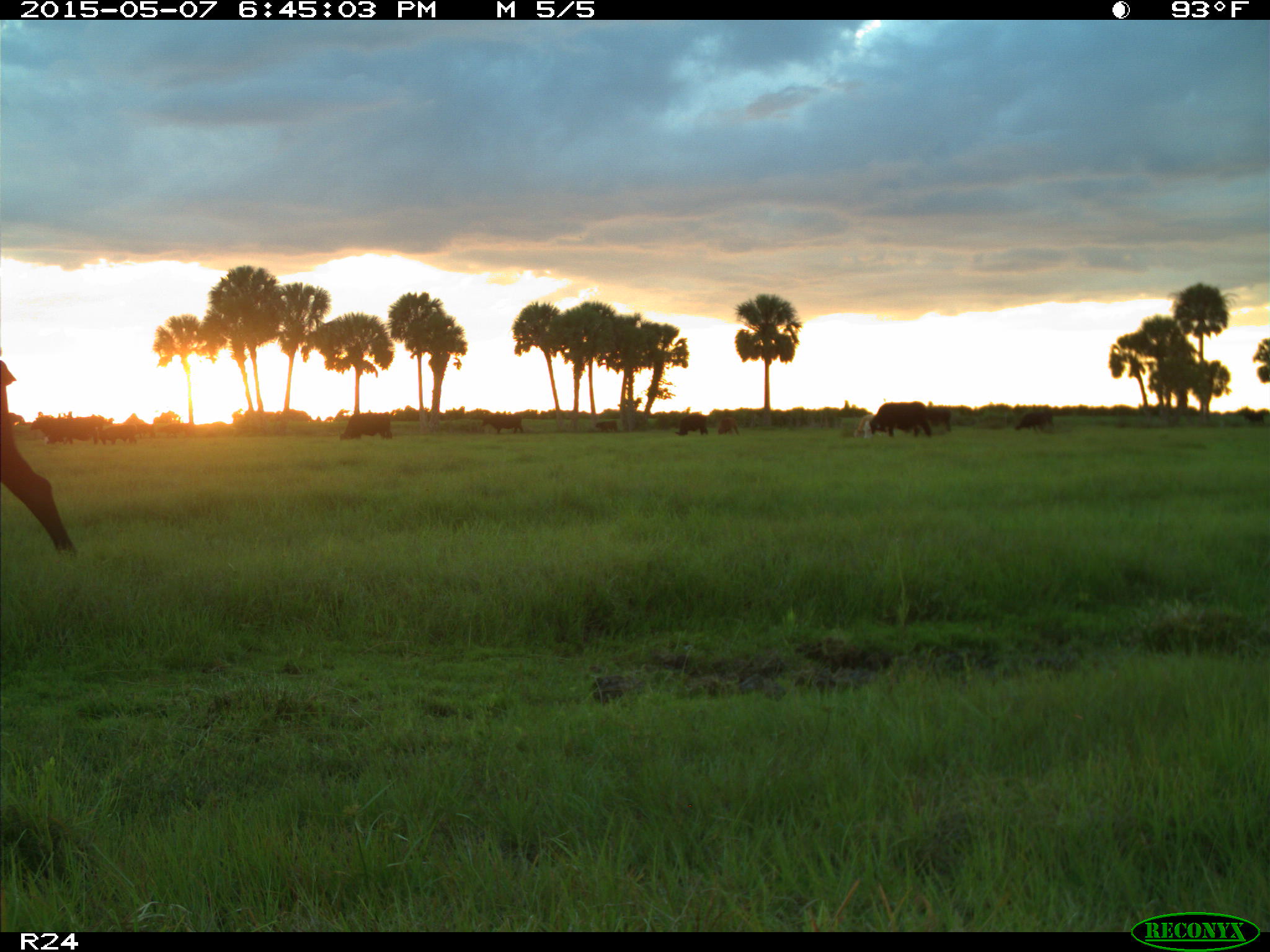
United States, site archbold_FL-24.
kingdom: Animalia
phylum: Chordata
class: Mammalia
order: Artiodactyla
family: Bovidae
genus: Bos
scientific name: Bos taurus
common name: domestic cow